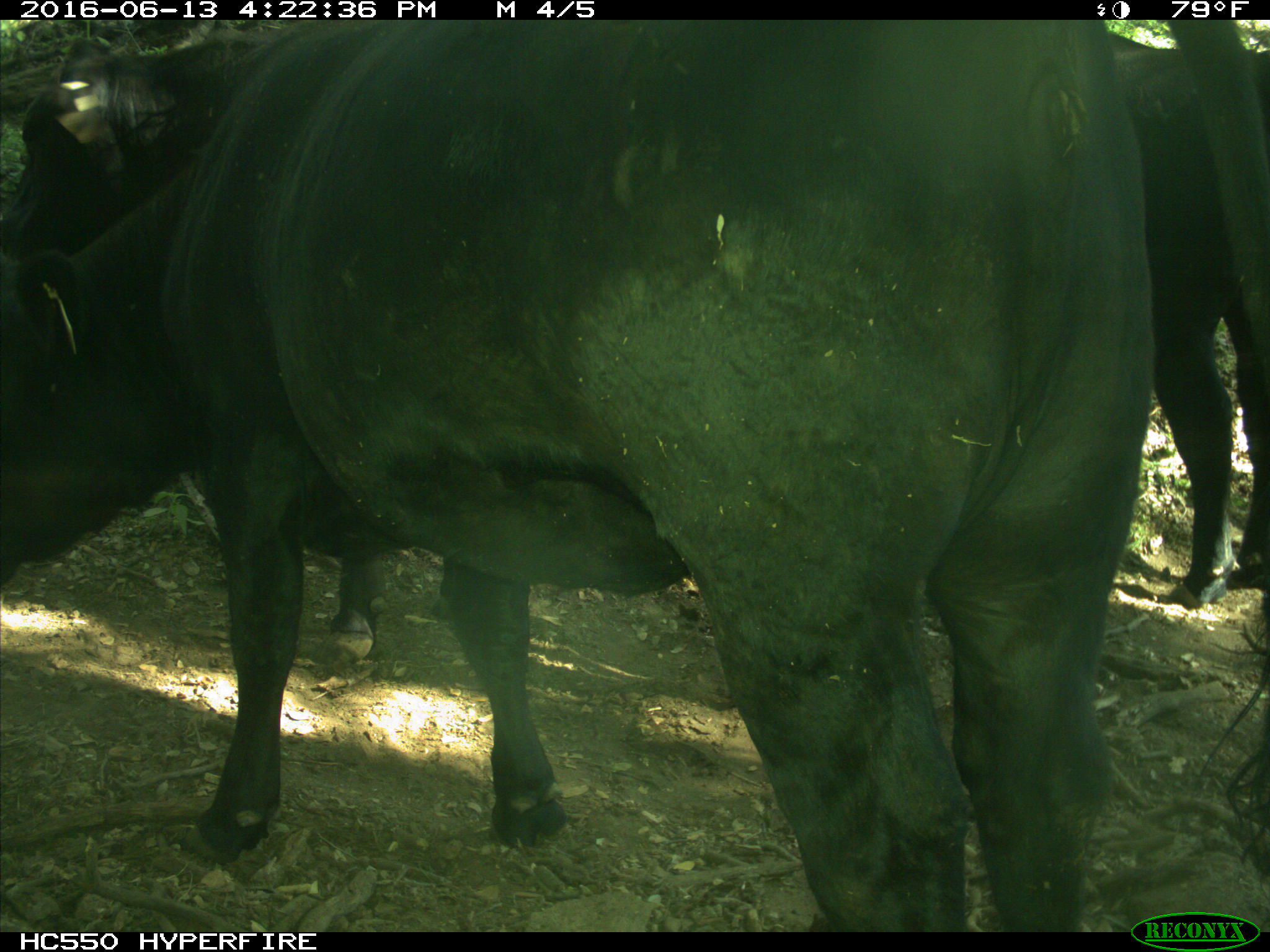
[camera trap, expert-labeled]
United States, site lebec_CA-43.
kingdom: Animalia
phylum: Chordata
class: Mammalia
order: Artiodactyla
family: Bovidae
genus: Bos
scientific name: Bos taurus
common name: domestic cow